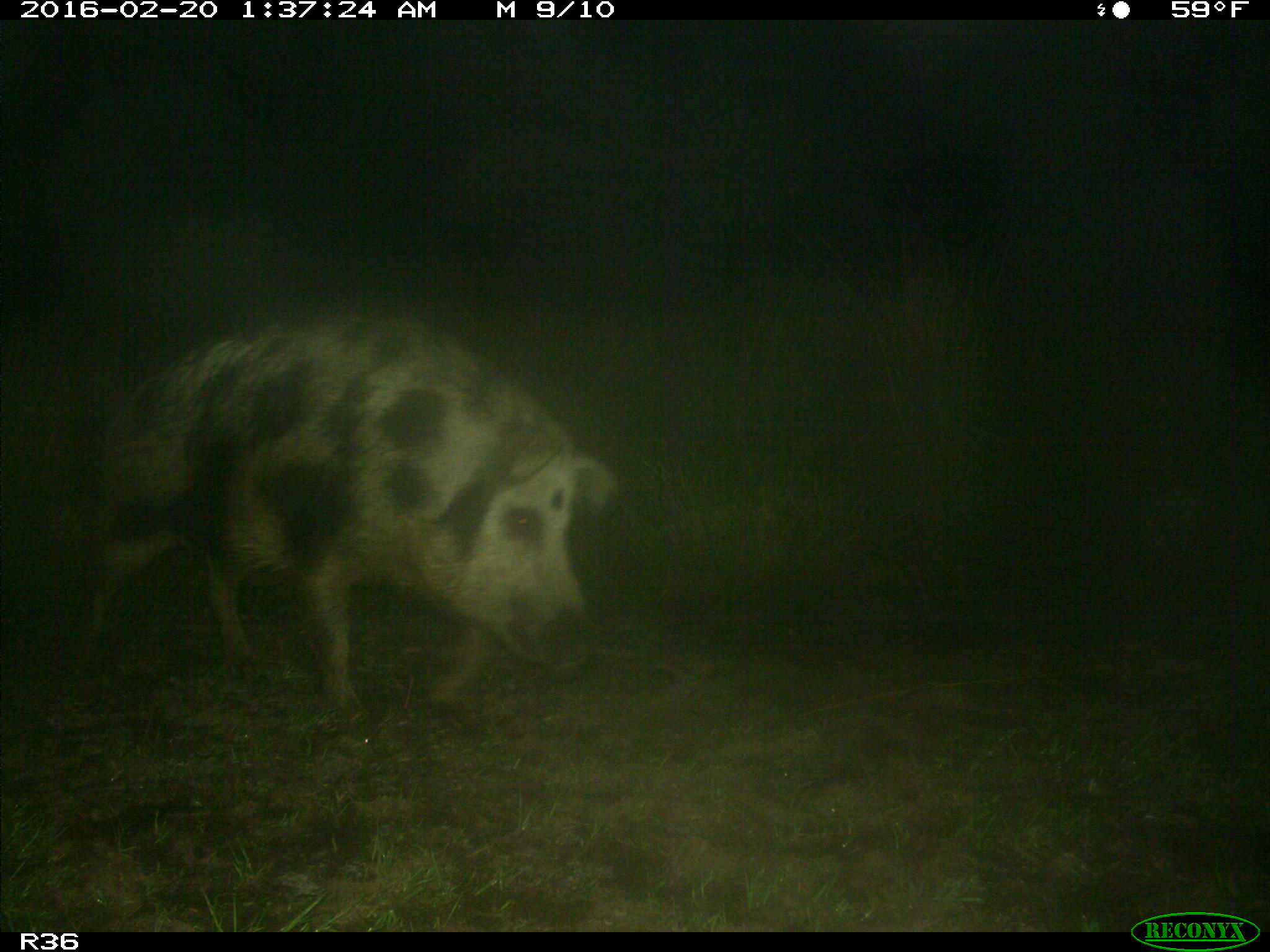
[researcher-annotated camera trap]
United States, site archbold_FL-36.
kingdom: Animalia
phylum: Chordata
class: Mammalia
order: Artiodactyla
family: Suidae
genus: Sus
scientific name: Sus scrofa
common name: wild boar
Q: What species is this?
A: Sus scrofa (wild boar).